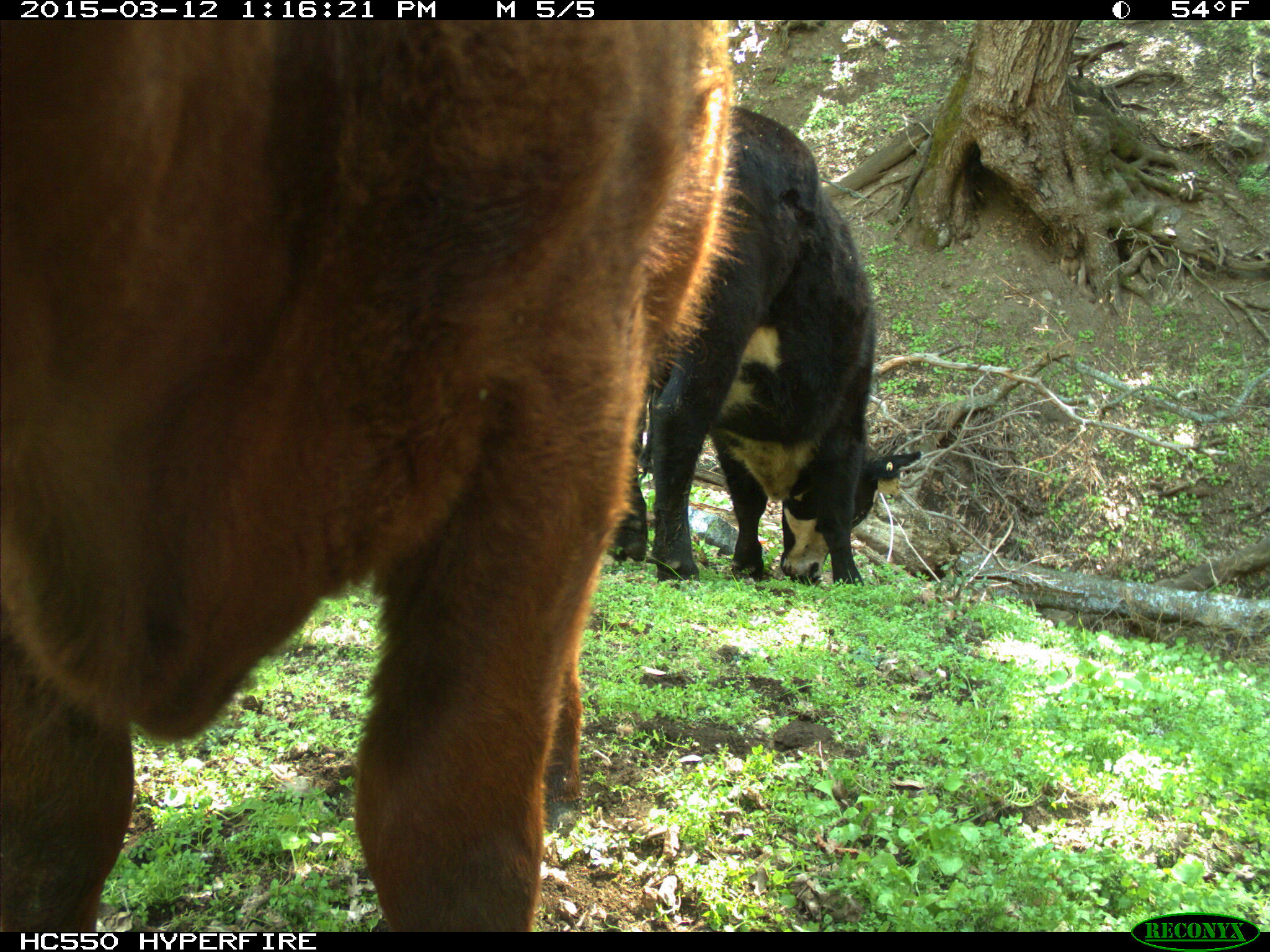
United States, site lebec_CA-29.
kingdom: Animalia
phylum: Chordata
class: Mammalia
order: Artiodactyla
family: Bovidae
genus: Bos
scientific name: Bos taurus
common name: domestic cow